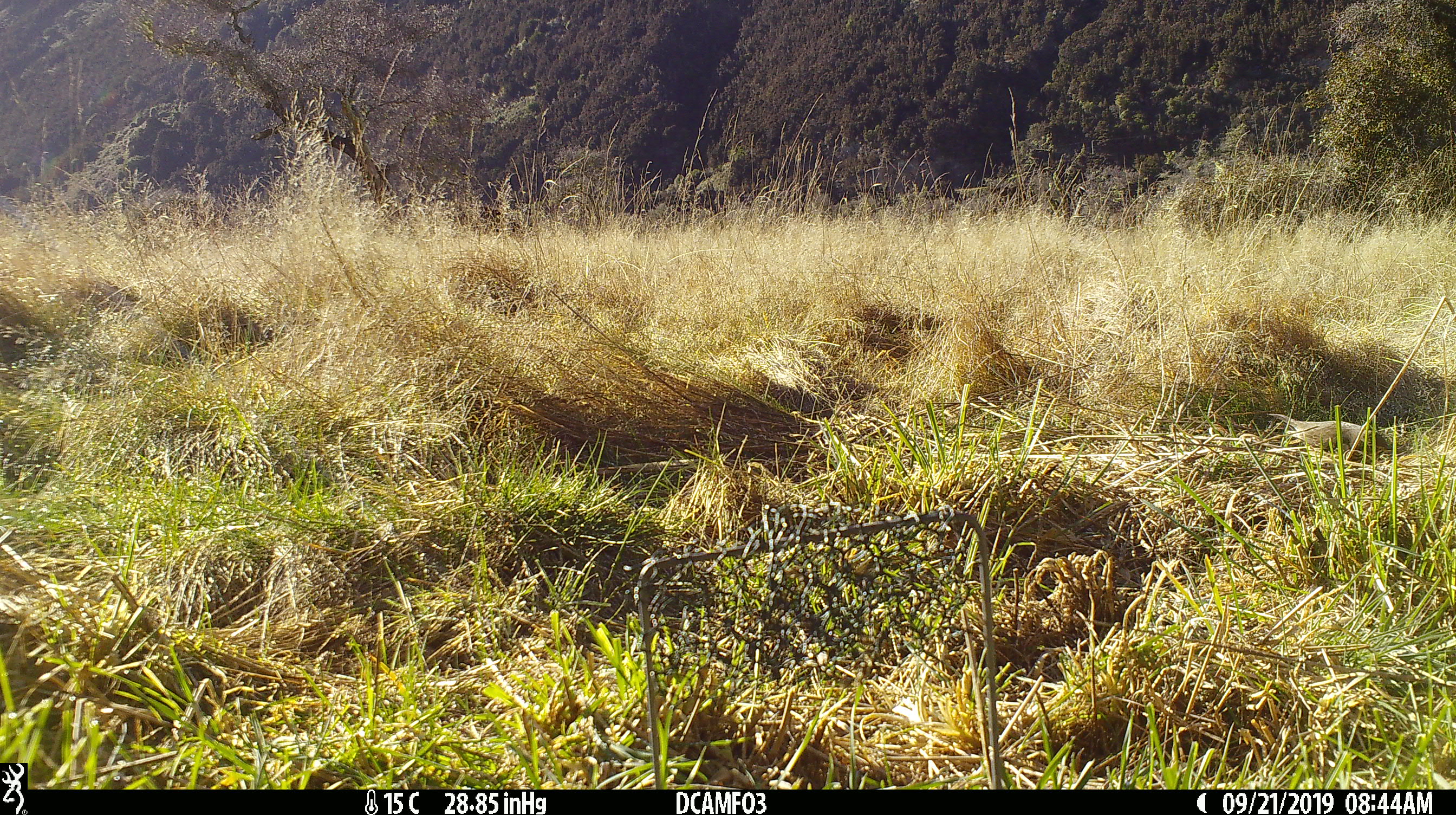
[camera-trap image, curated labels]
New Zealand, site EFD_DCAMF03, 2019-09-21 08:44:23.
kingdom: Animalia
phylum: Chordata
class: Aves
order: Passeriformes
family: Turdidae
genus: Turdus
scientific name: Turdus philomelos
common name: song thrush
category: thrush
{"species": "thrush (song thrush) (Turdus philomelos)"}